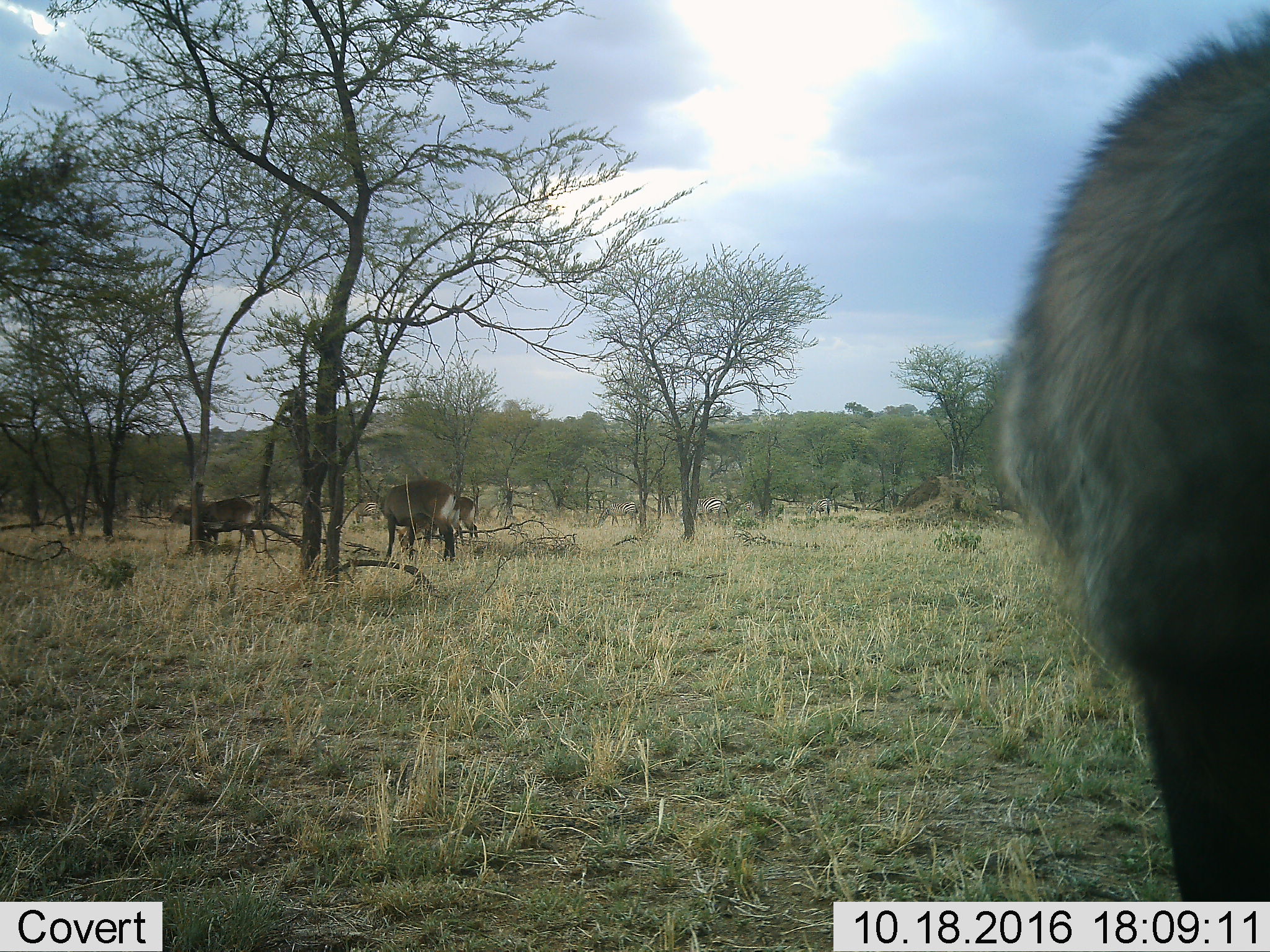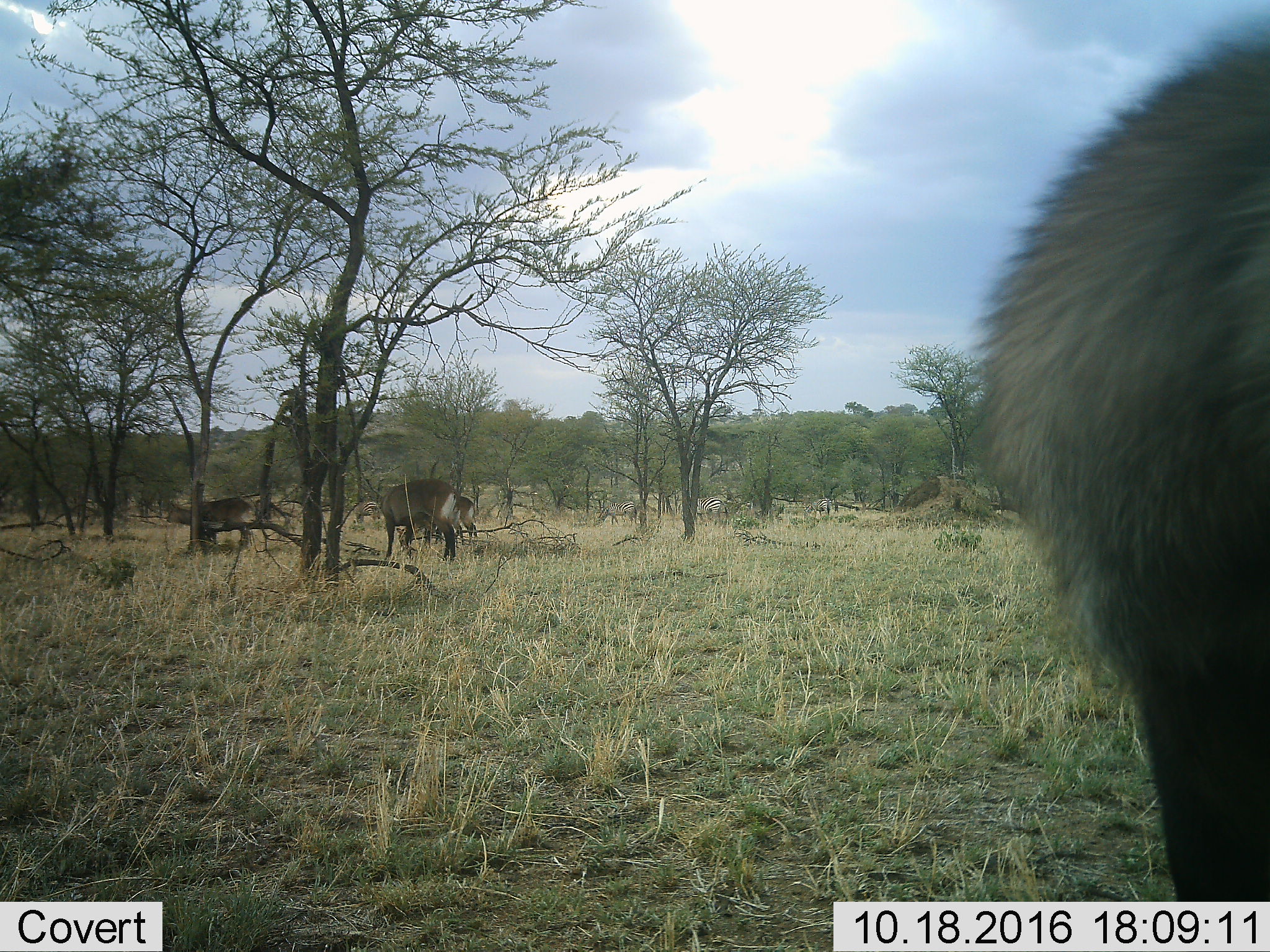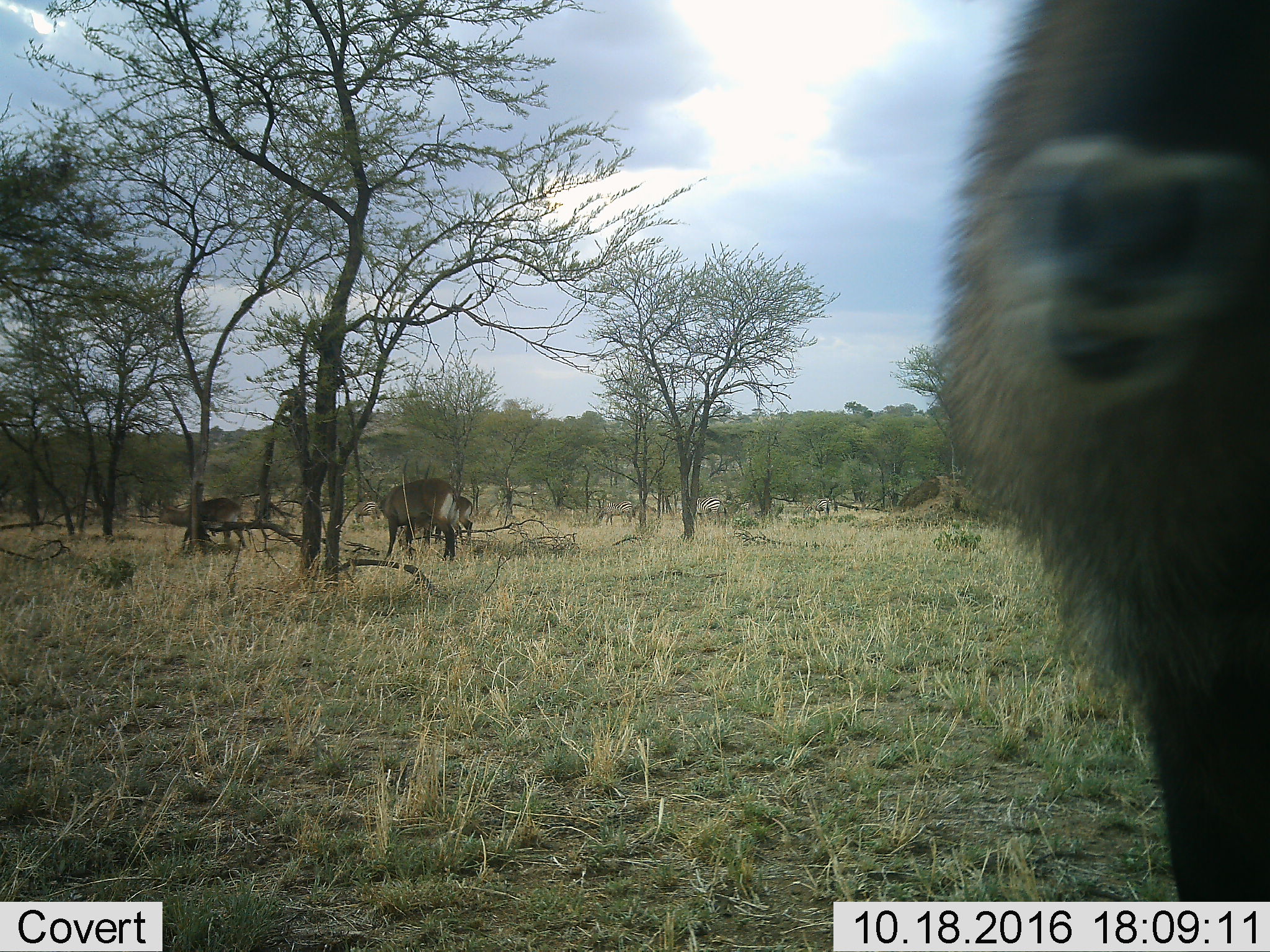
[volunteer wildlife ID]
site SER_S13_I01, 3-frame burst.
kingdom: Animalia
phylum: Chordata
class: Mammalia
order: Artiodactyla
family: Bovidae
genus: Kobus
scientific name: Kobus ellipsiprymnus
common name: waterbuck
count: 4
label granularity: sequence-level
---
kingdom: Animalia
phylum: Chordata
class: Mammalia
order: Perissodactyla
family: Equidae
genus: Equus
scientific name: Equus quagga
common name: plains zebra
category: zebraplains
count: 4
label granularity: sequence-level